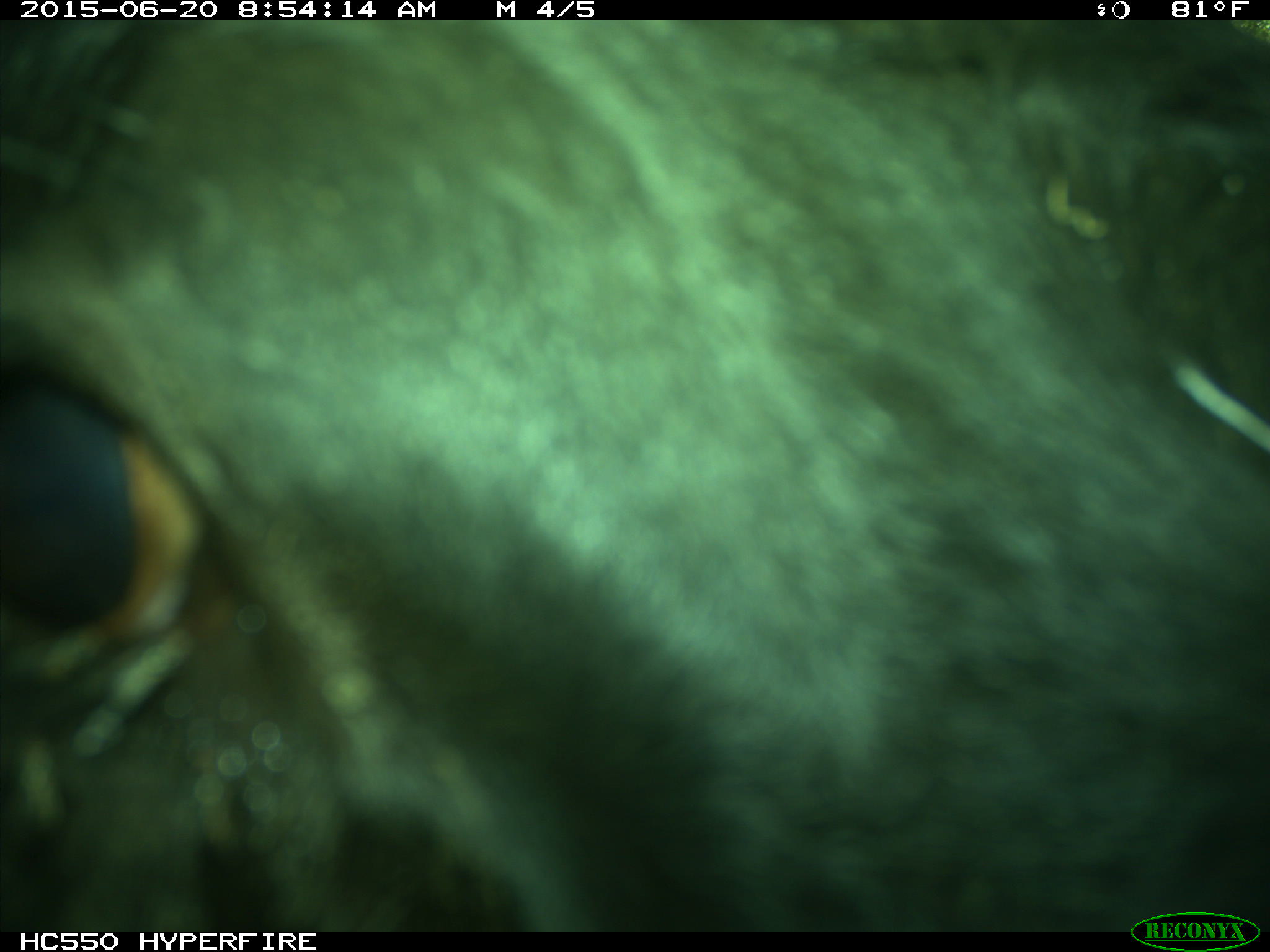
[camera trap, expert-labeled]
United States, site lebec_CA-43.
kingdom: Animalia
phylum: Chordata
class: Mammalia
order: Artiodactyla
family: Bovidae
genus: Bos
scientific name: Bos taurus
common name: domestic cow